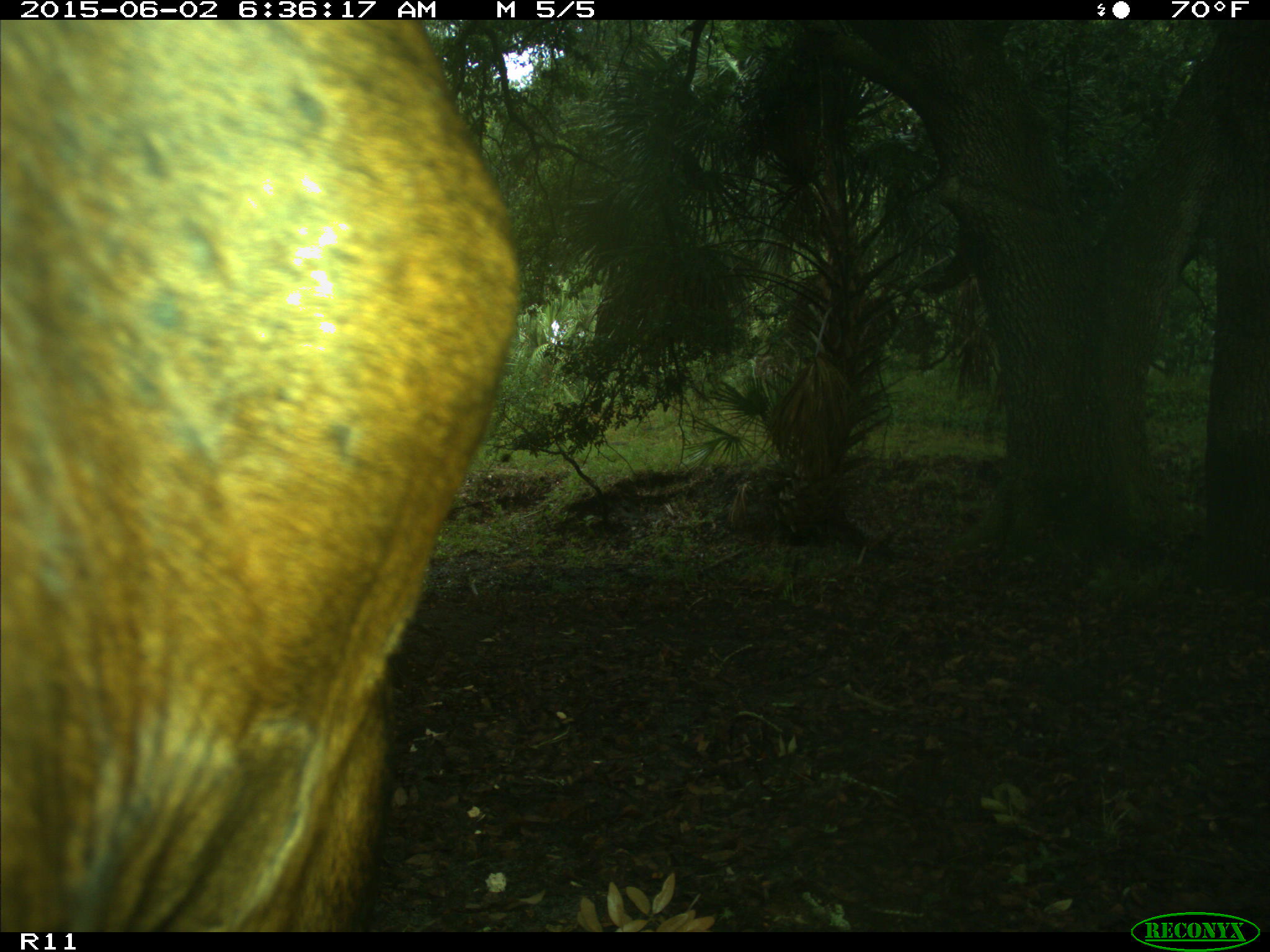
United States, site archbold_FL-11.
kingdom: Animalia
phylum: Chordata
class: Mammalia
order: Artiodactyla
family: Bovidae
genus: Bos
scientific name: Bos taurus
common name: domestic cow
Bos taurus (domestic cow).